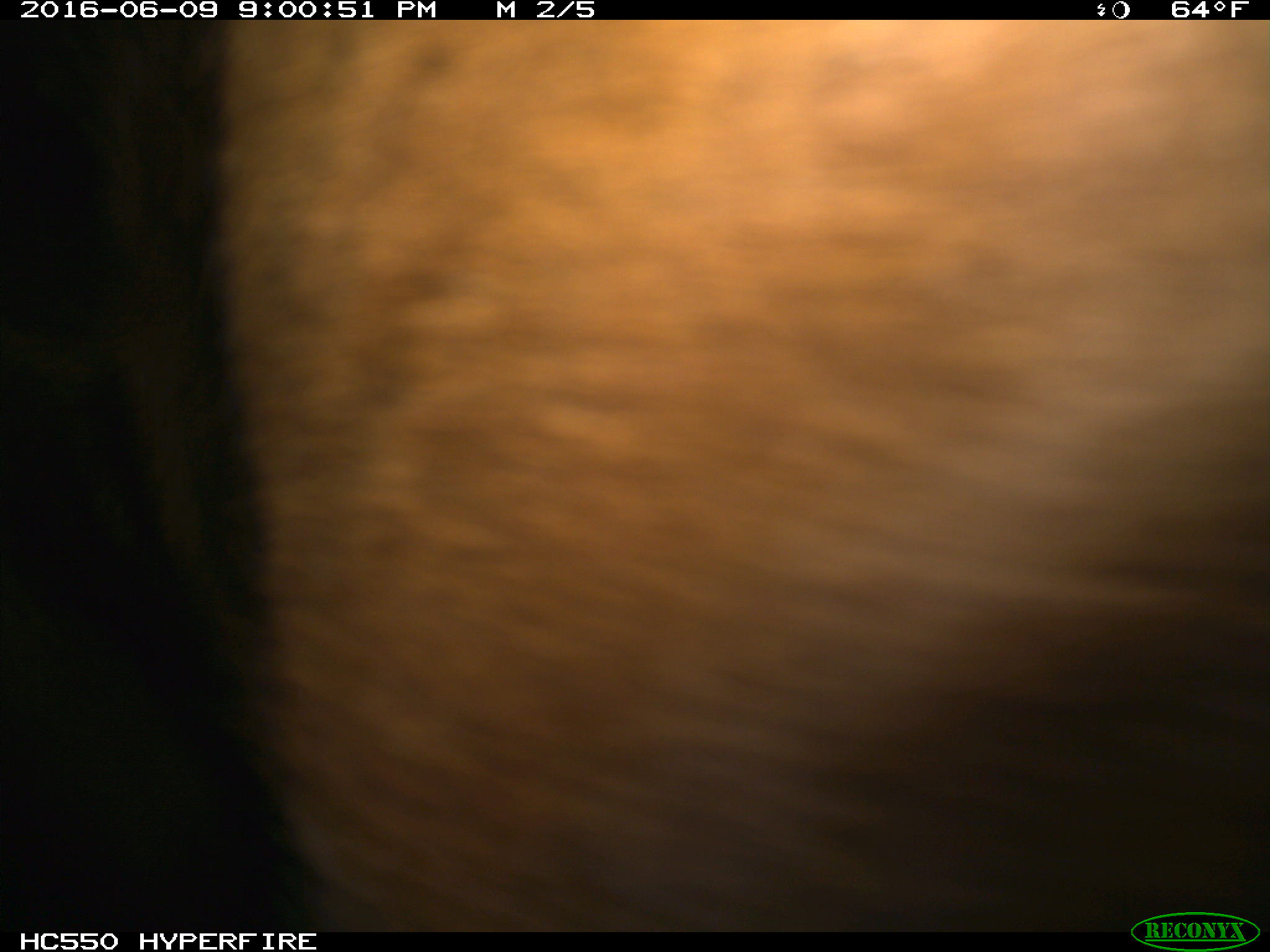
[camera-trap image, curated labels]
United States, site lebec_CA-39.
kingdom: Animalia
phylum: Chordata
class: Mammalia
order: Artiodactyla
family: Bovidae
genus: Bos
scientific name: Bos taurus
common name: domestic cow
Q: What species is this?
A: Bos taurus (domestic cow).